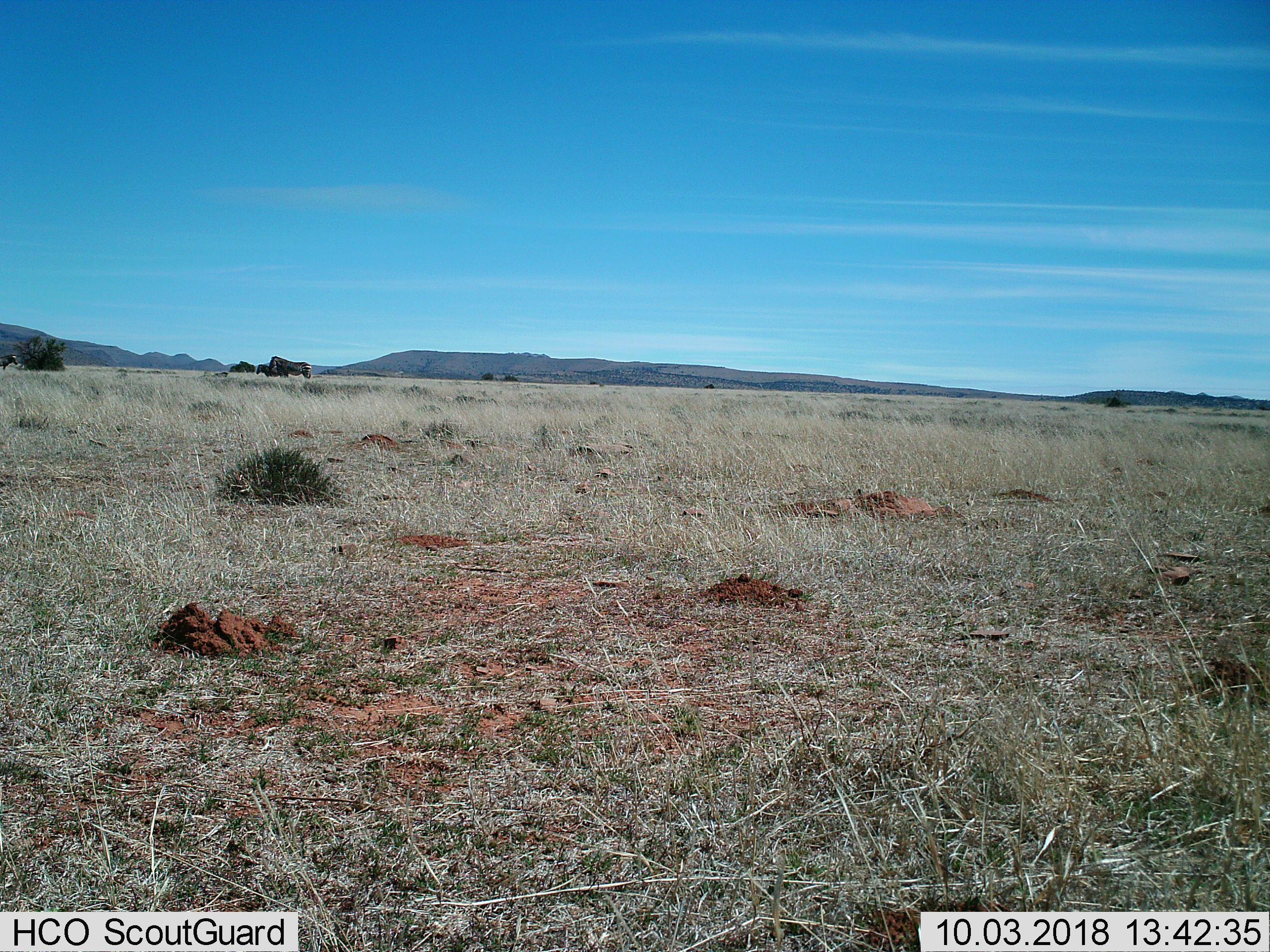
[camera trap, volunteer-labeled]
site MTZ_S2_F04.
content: unidentified animal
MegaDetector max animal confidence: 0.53